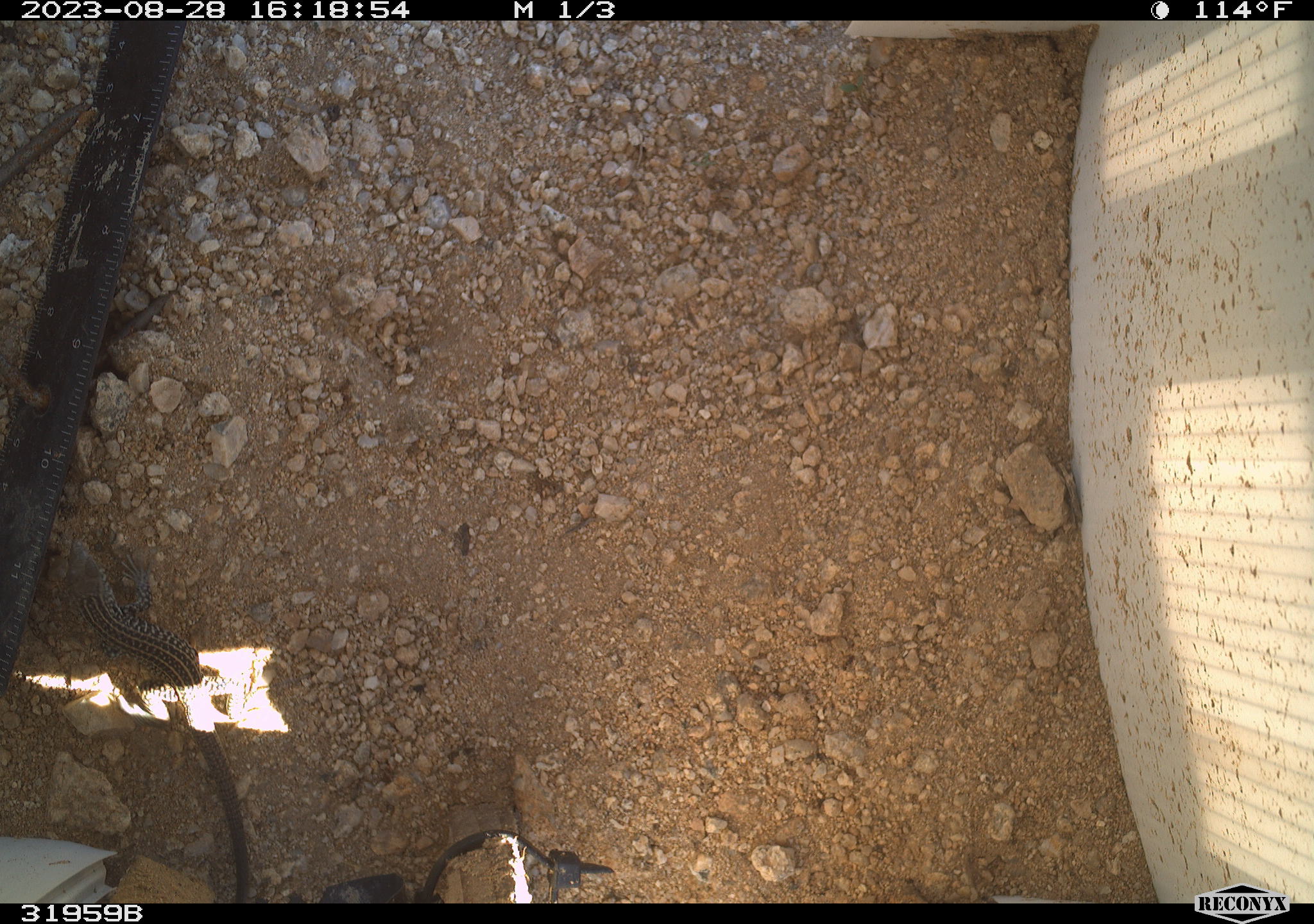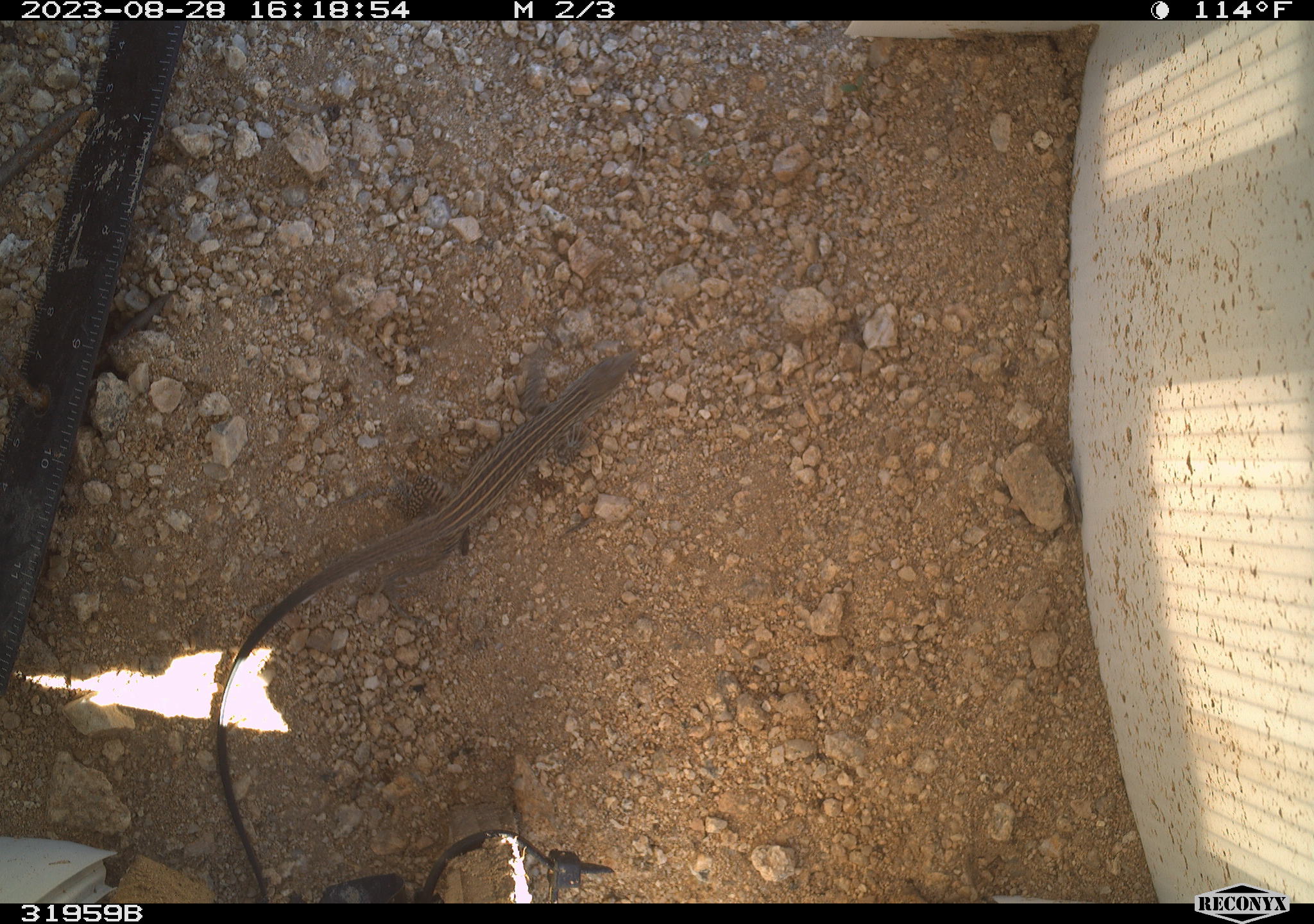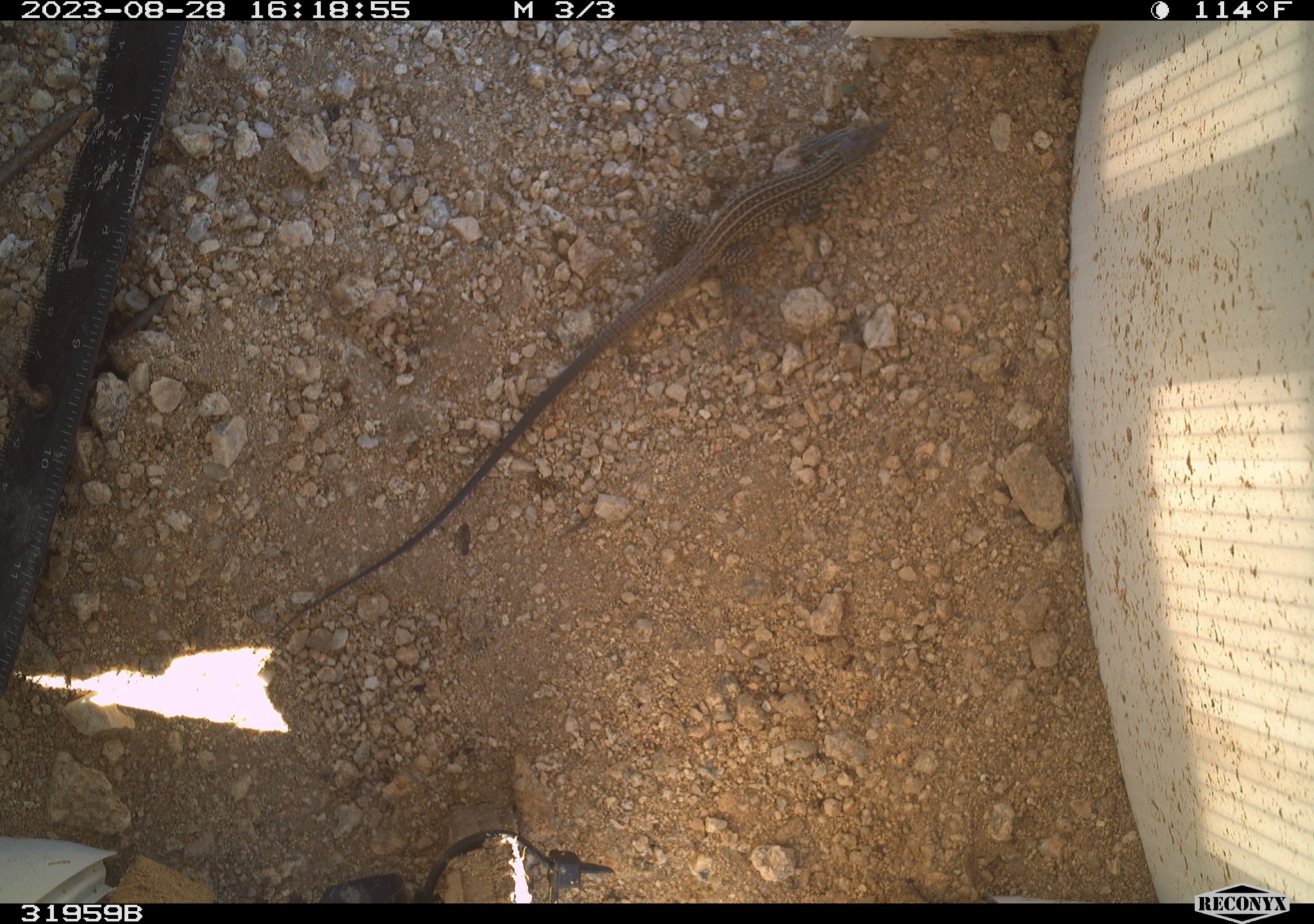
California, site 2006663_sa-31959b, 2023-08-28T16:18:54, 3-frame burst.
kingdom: Animalia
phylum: Chordata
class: Reptilia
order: Squamata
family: Teiidae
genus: Aspidoscelis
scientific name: Aspidoscelis tigris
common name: western whiptail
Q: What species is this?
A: Western whiptail (Aspidoscelis tigris).